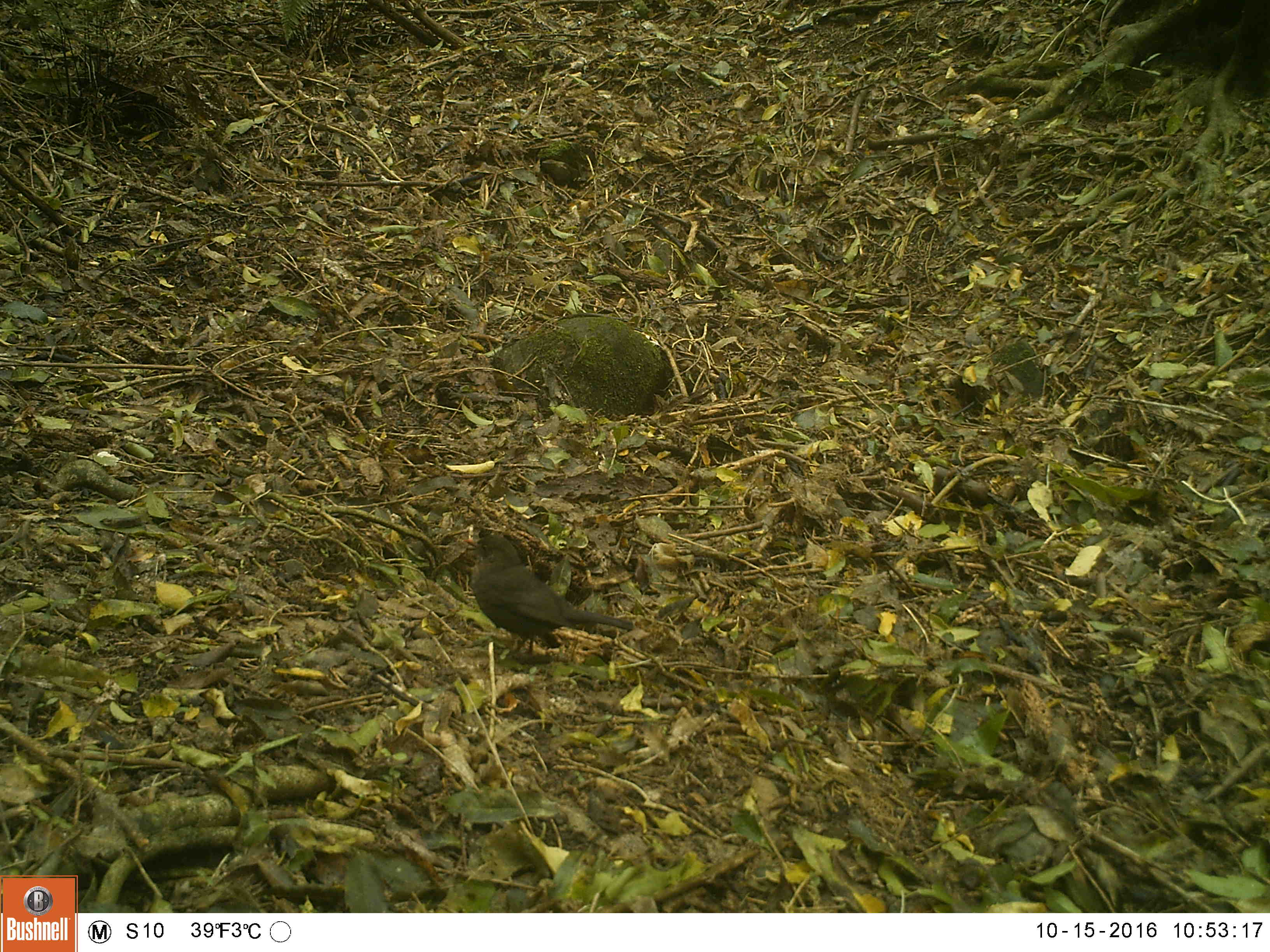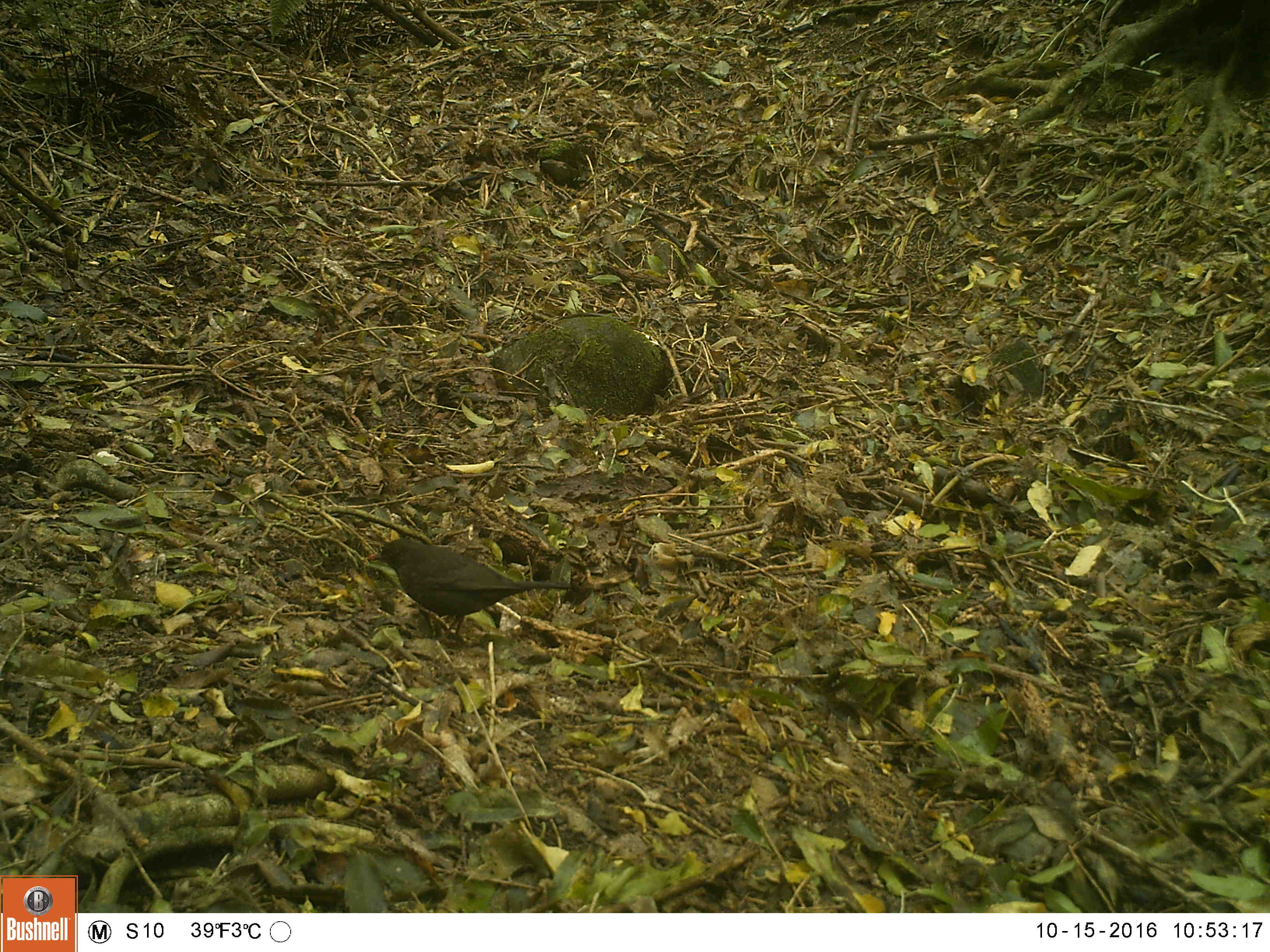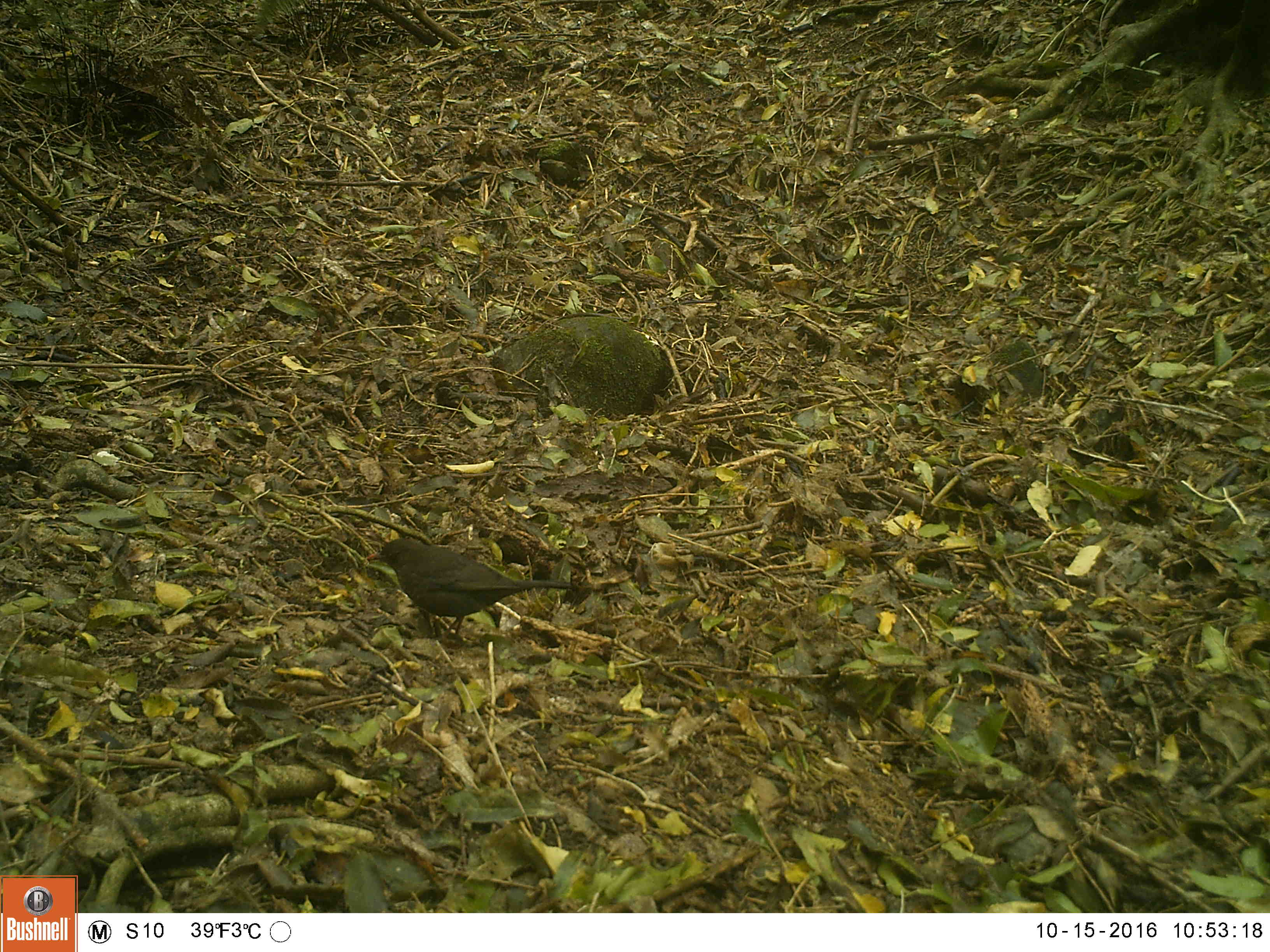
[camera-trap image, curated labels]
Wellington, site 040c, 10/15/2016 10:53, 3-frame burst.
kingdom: Animalia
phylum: Chordata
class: Aves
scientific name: Aves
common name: bird